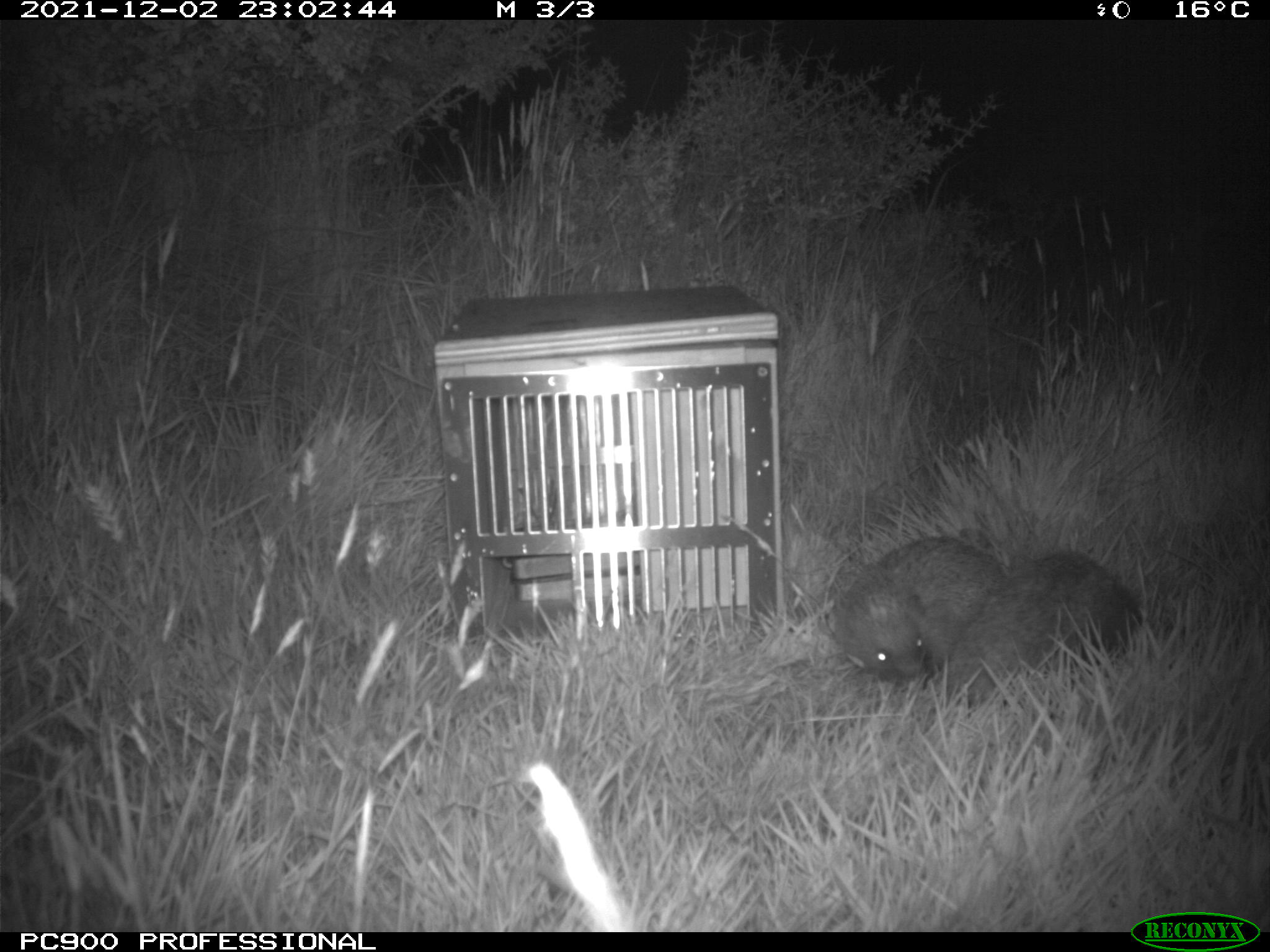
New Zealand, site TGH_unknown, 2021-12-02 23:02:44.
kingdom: Animalia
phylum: Chordata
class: Mammalia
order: Eulipotyphla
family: Erinaceidae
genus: Erinaceus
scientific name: Erinaceus europaeus europaeus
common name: european hedgehog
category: hedgehog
Hedgehog (european hedgehog) (Erinaceus europaeus europaeus).